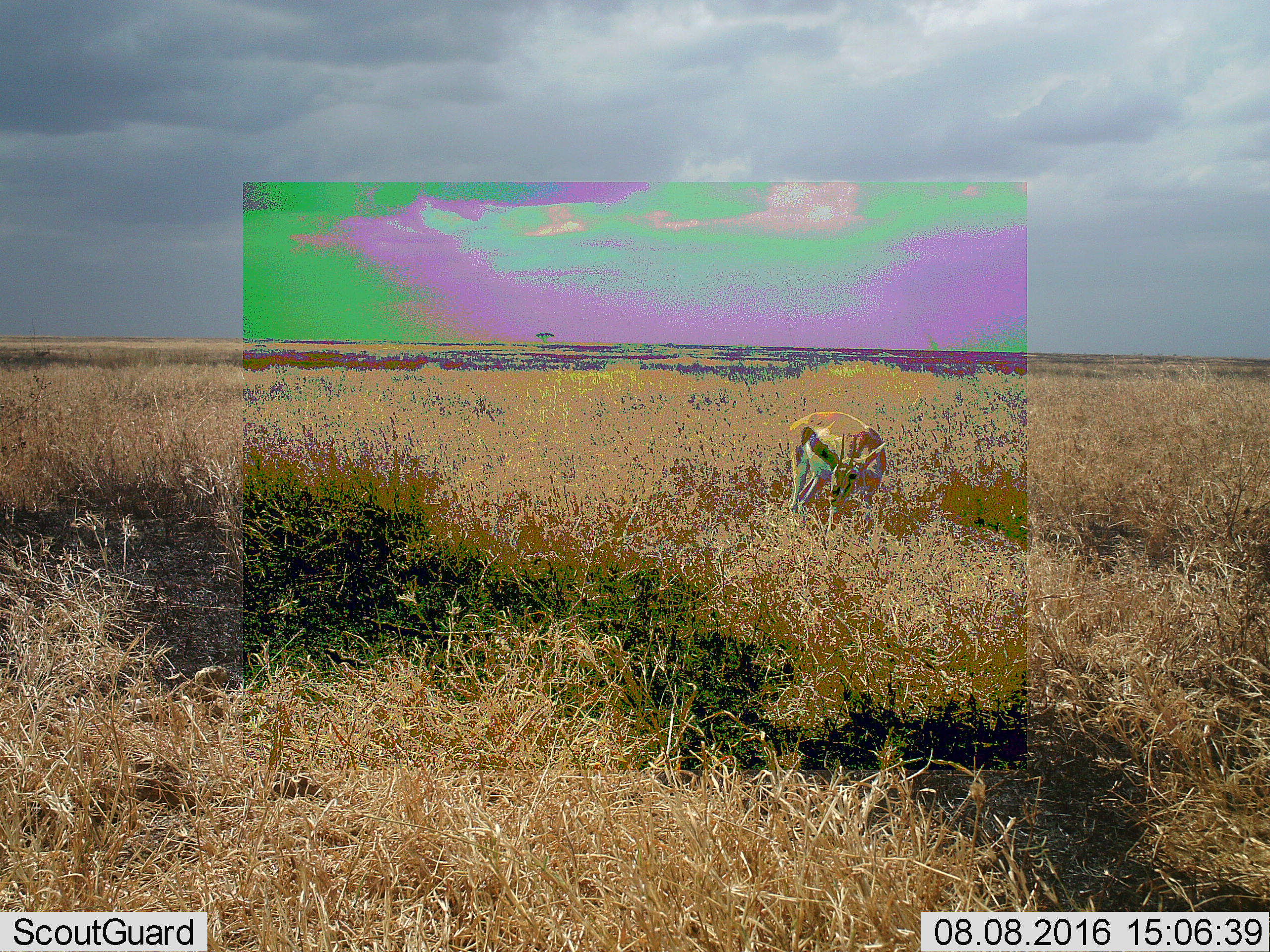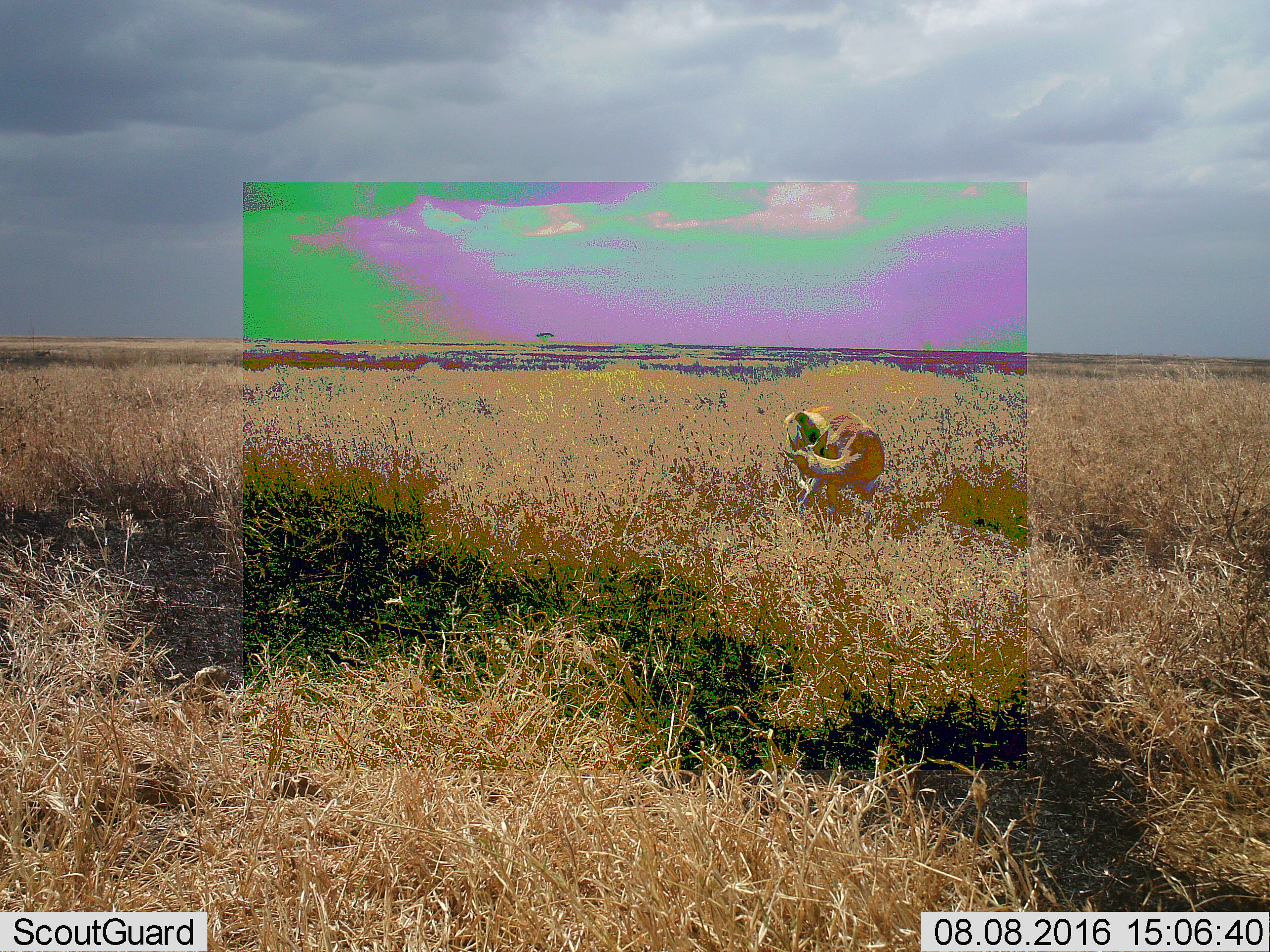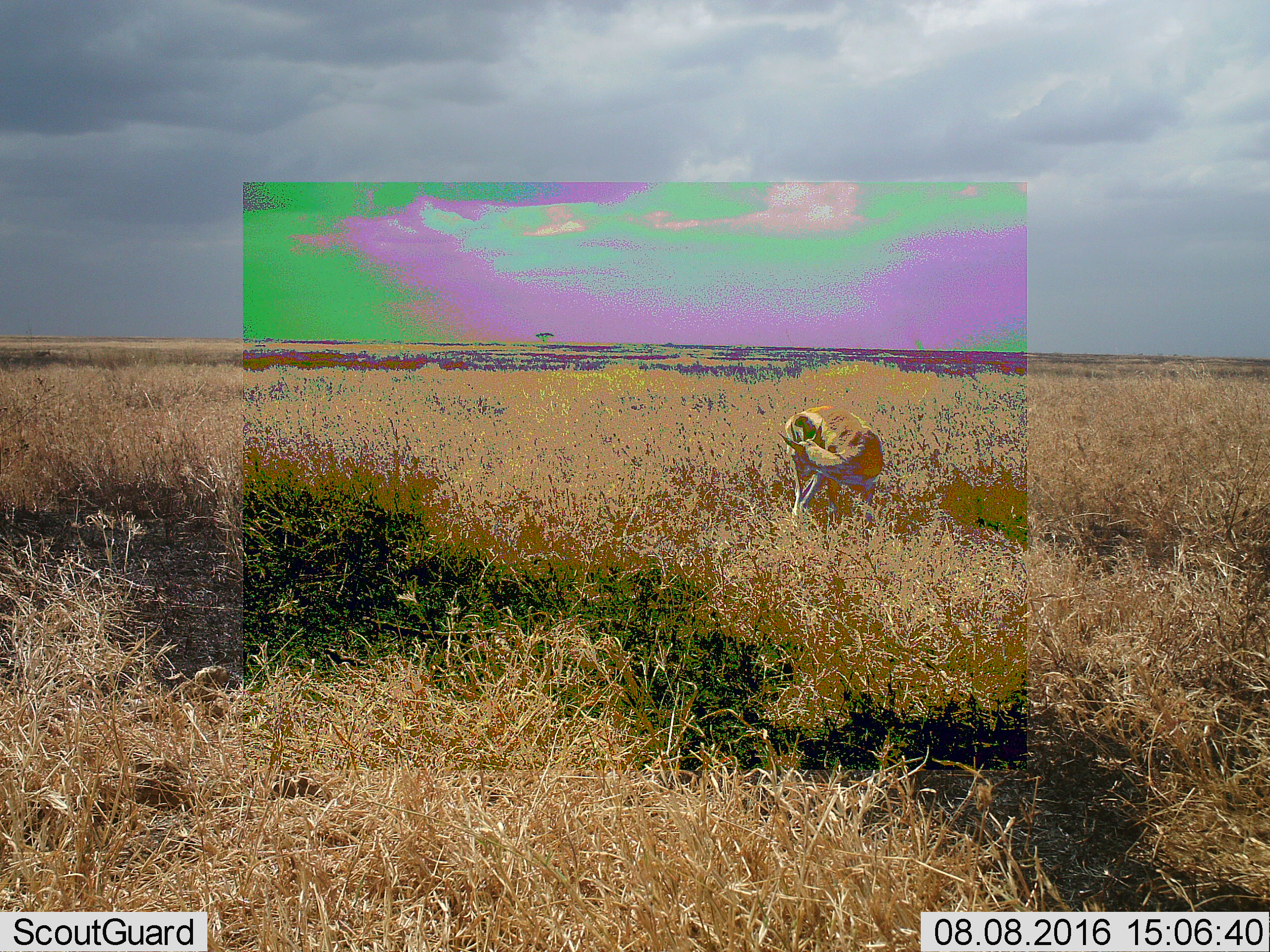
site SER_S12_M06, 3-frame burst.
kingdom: Animalia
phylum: Chordata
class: Mammalia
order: Artiodactyla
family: Bovidae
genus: Eudorcas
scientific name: Eudorcas thomsonii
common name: thomson's gazelle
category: gazellethomsons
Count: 1.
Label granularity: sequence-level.